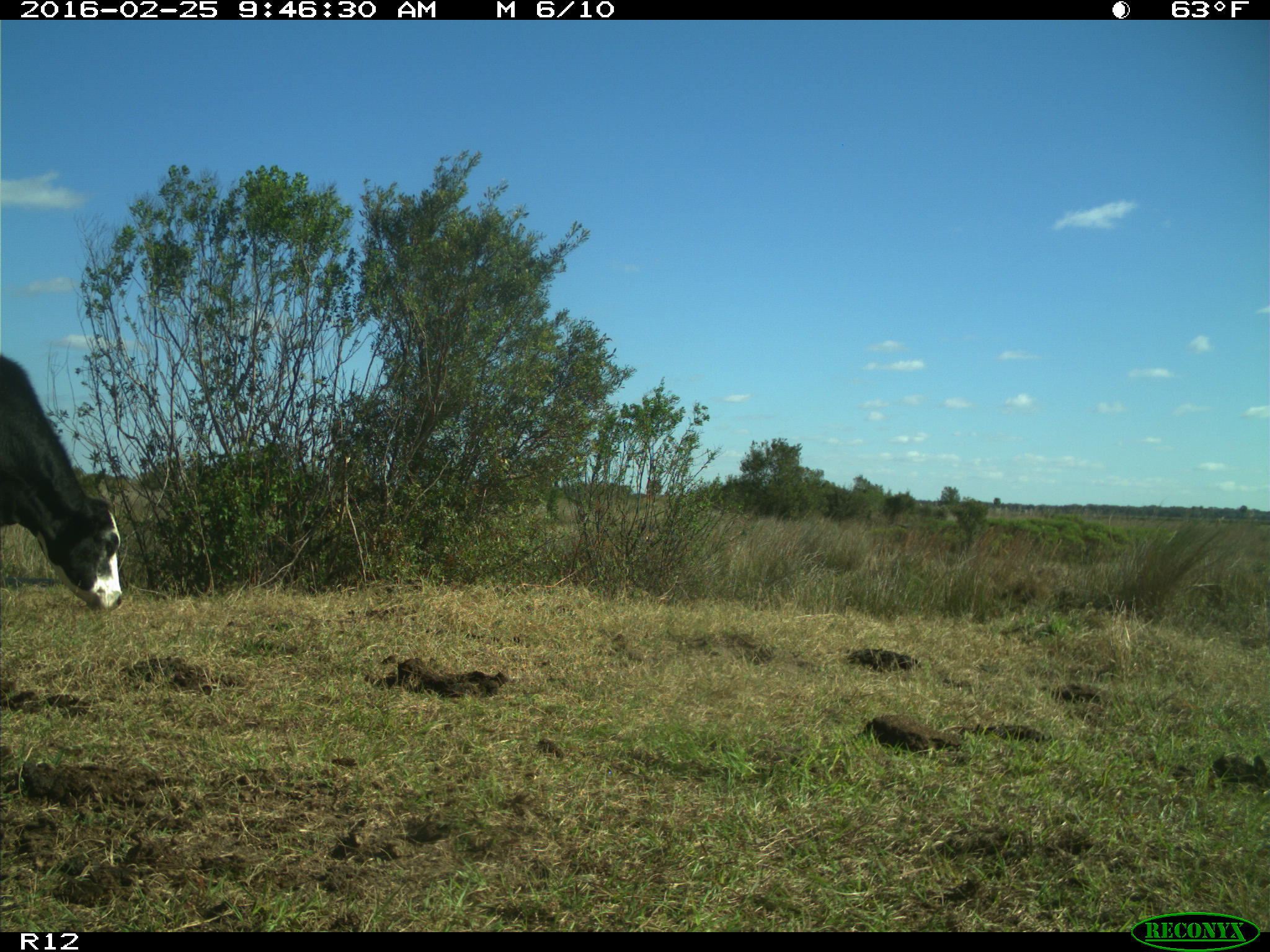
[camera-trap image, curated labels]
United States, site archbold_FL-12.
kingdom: Animalia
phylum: Chordata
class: Mammalia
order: Artiodactyla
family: Bovidae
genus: Bos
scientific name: Bos taurus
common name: domestic cow